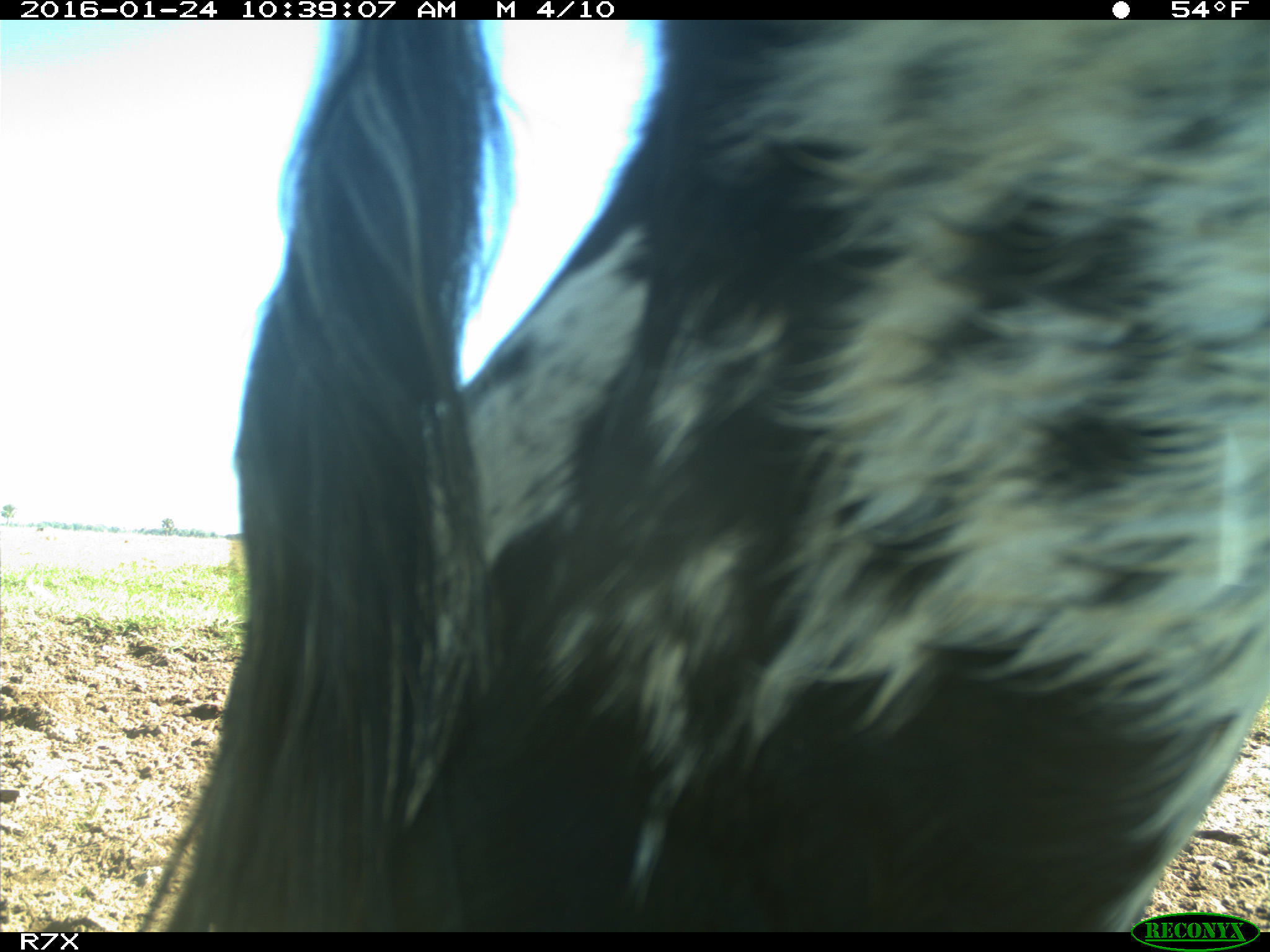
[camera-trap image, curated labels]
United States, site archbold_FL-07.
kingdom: Animalia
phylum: Chordata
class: Mammalia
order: Artiodactyla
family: Bovidae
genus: Bos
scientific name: Bos taurus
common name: domestic cow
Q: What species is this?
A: Bos taurus (domestic cow).